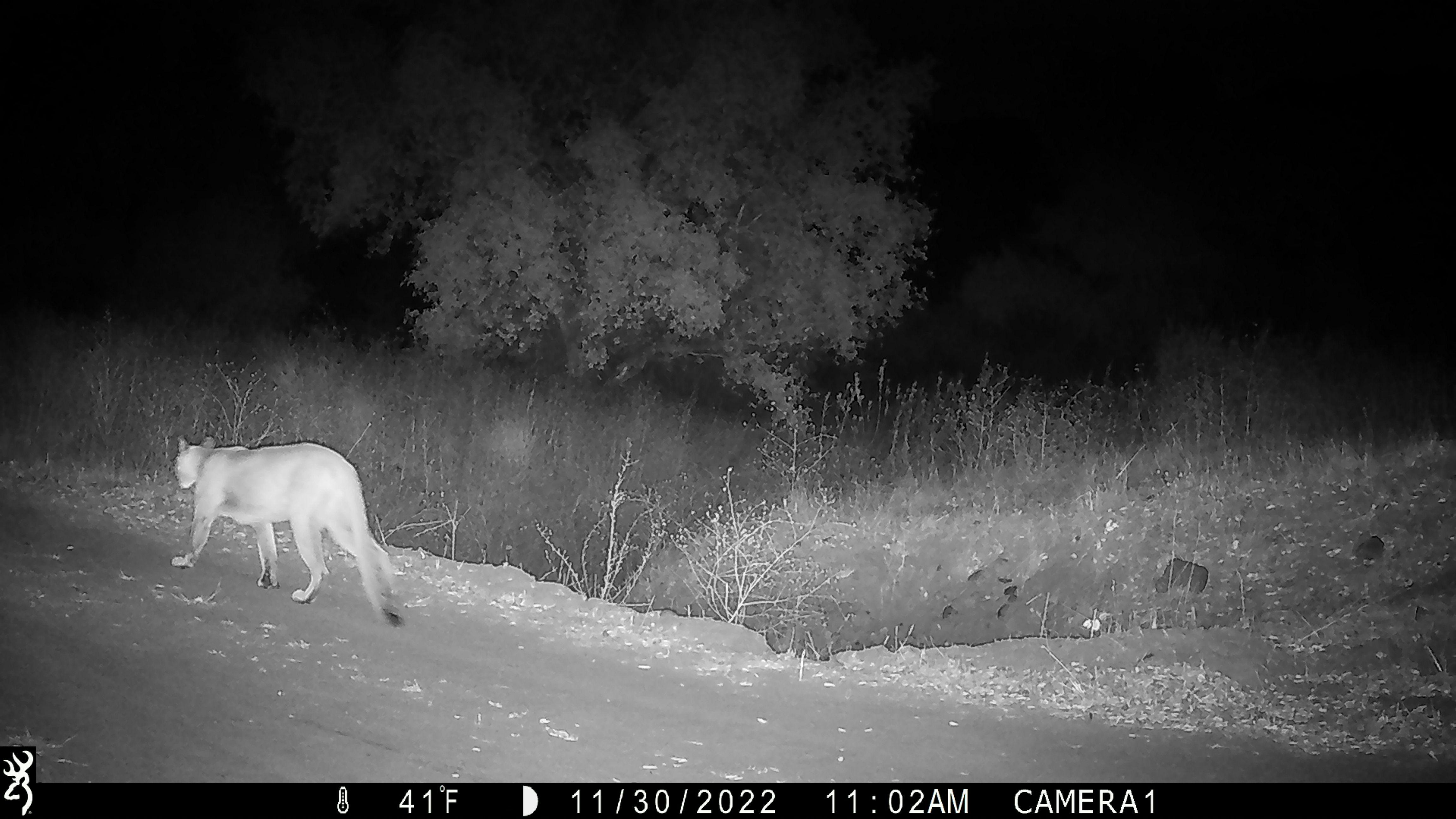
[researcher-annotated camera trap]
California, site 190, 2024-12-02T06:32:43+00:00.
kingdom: Animalia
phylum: Chordata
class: Mammalia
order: Carnivora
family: Felidae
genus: Puma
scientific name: Puma concolor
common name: puma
Puma (Puma concolor).